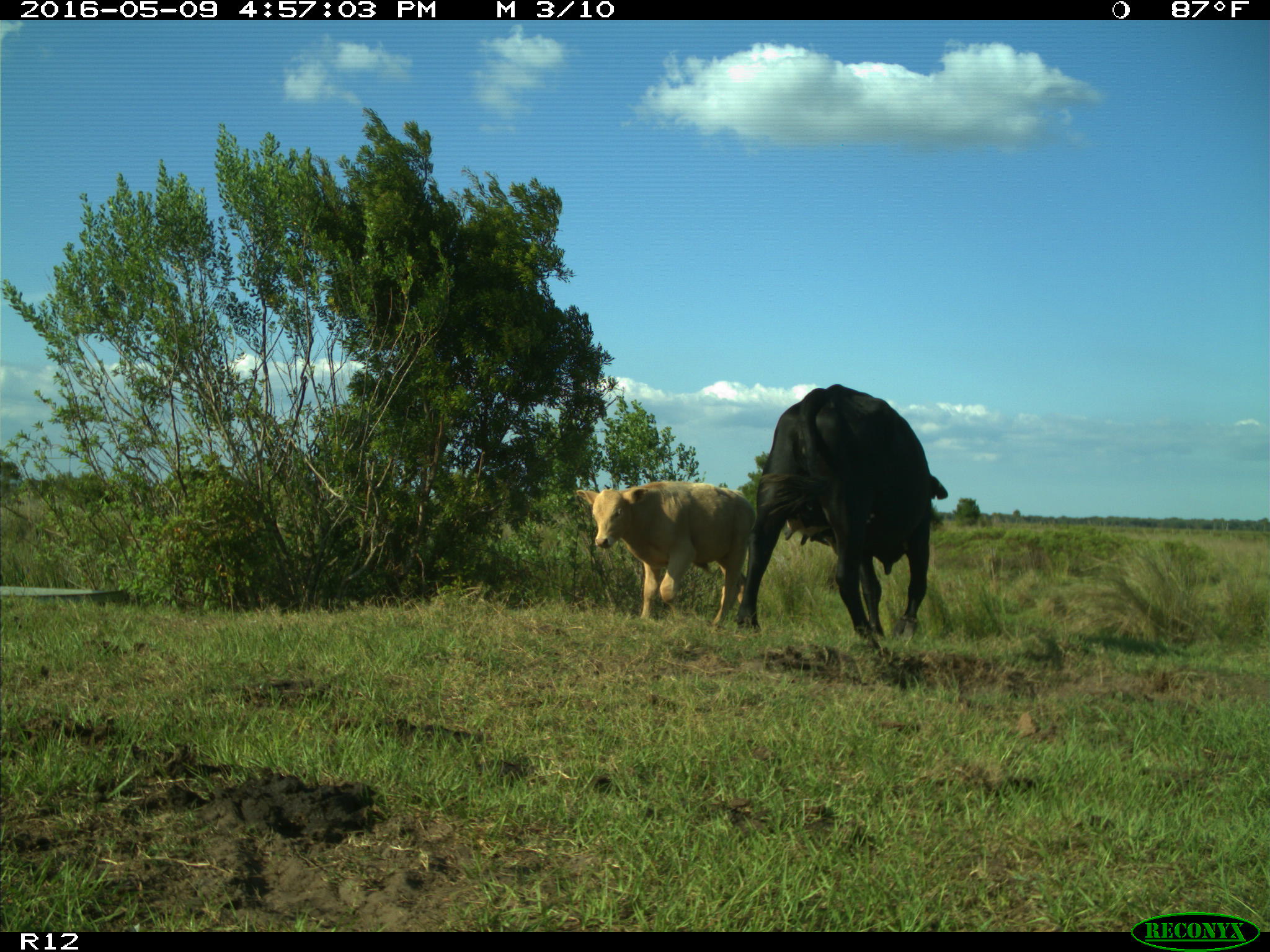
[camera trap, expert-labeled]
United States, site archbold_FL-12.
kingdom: Animalia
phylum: Chordata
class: Mammalia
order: Artiodactyla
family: Bovidae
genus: Bos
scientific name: Bos taurus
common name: domestic cow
Bos taurus (domestic cow).